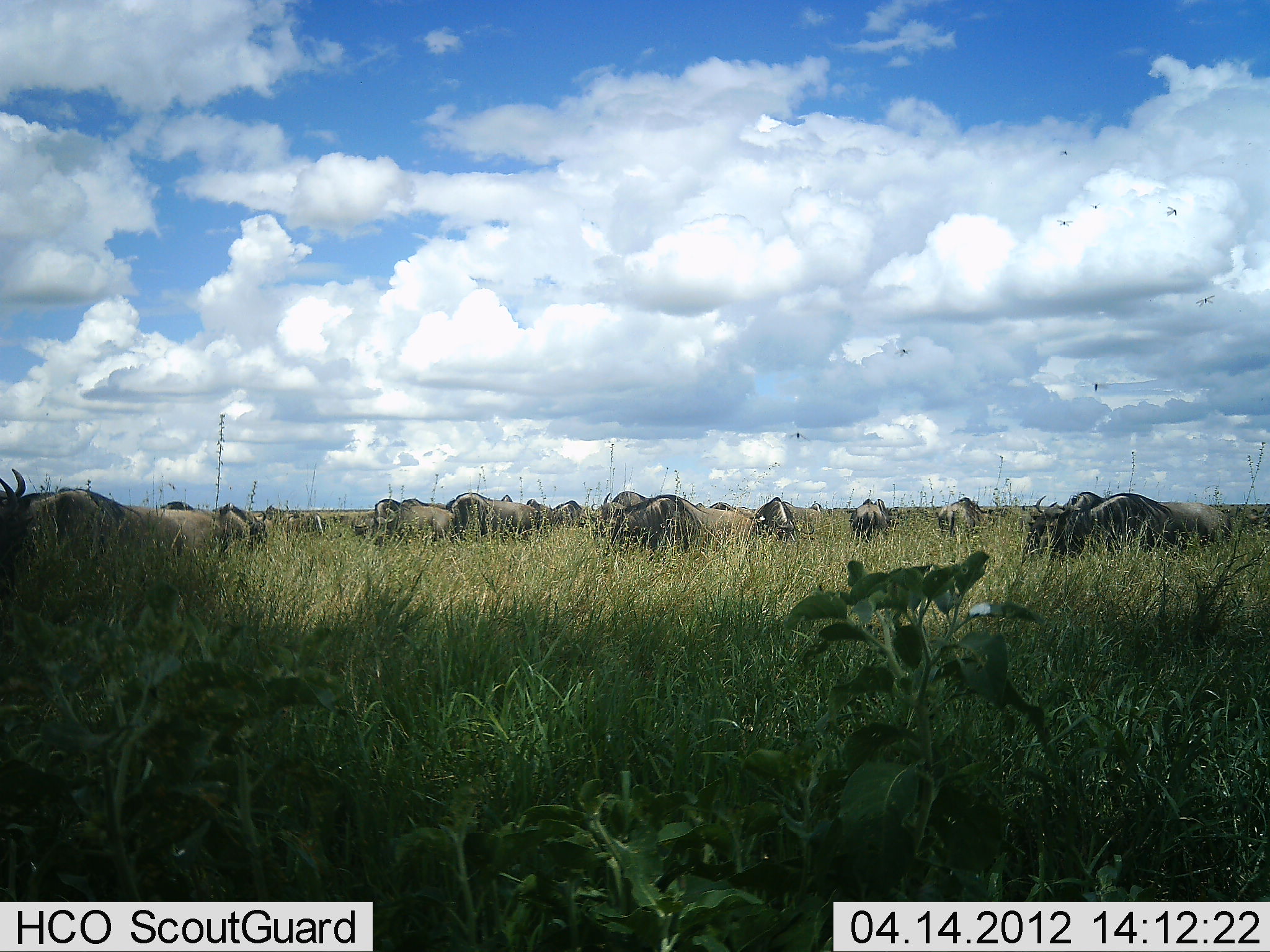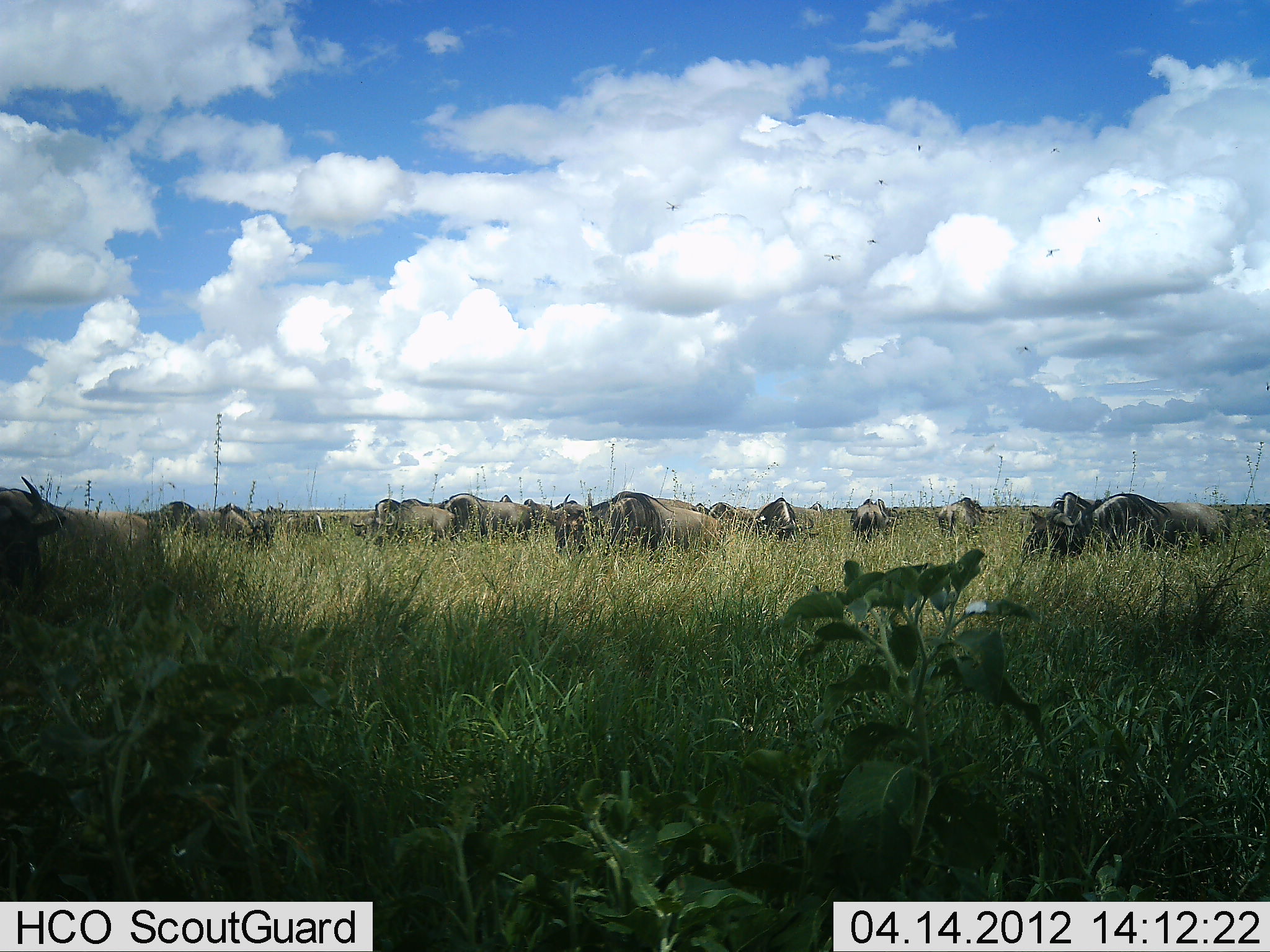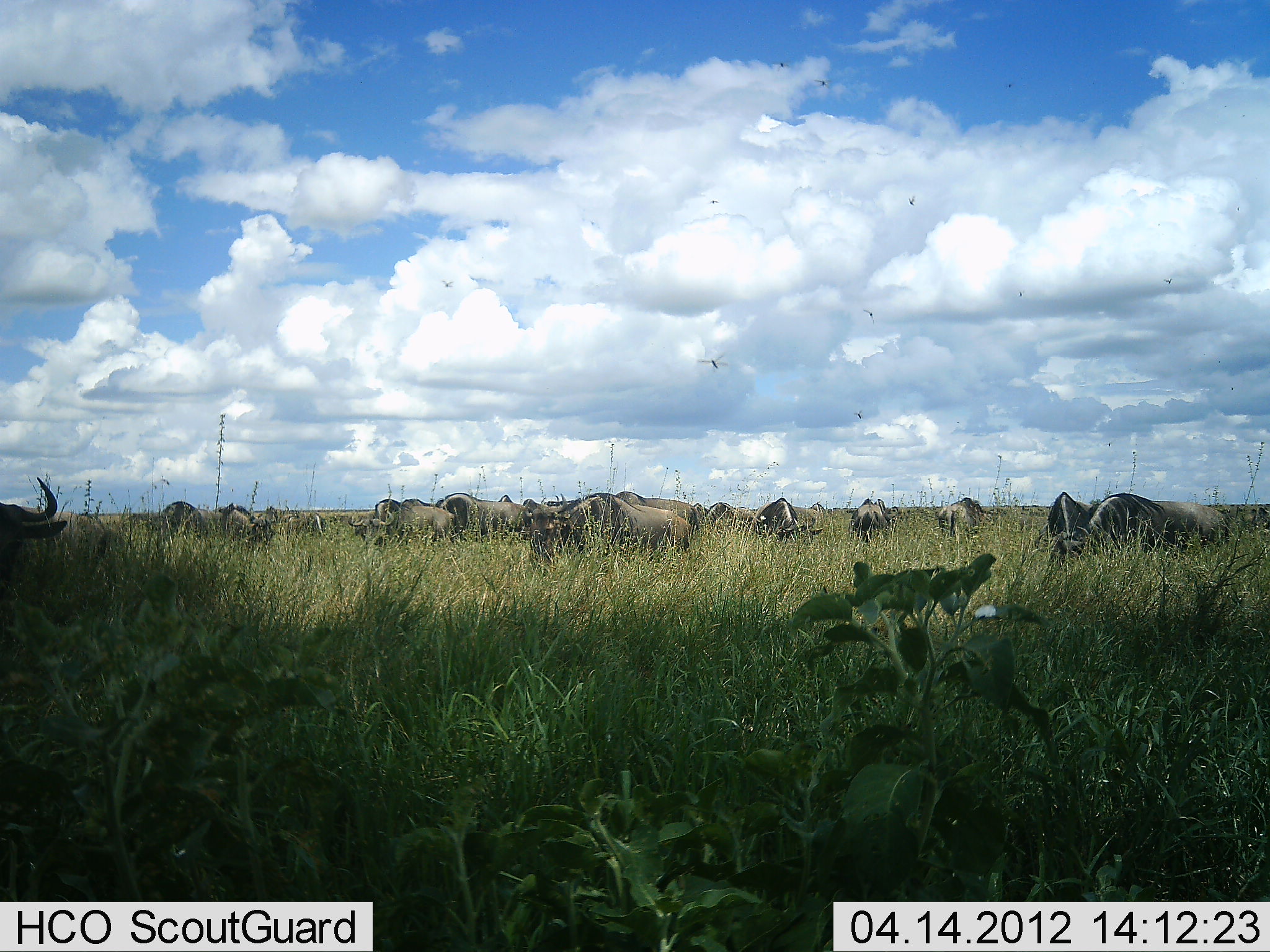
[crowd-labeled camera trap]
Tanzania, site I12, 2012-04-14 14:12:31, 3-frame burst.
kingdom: Animalia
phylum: Chordata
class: Mammalia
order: Artiodactyla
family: Bovidae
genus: Connochaetes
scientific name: Connochaetes taurinus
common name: blue wildebeest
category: wildebeest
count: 11-50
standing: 35%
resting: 9%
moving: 39%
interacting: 0%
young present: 0%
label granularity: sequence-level